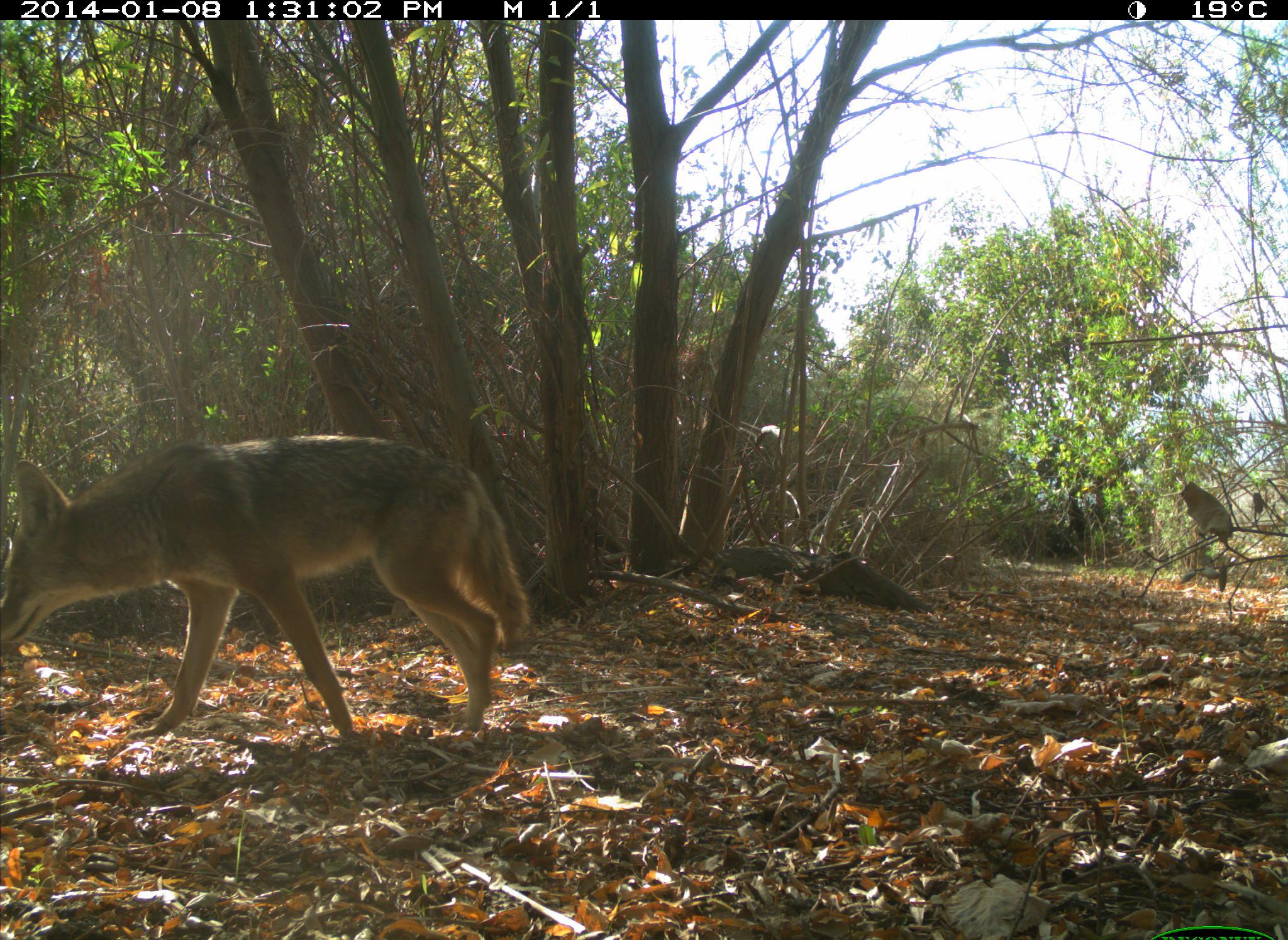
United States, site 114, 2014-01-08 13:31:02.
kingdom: Animalia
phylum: Chordata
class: Mammalia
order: Carnivora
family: Canidae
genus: Canis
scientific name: Canis latrans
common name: coyote